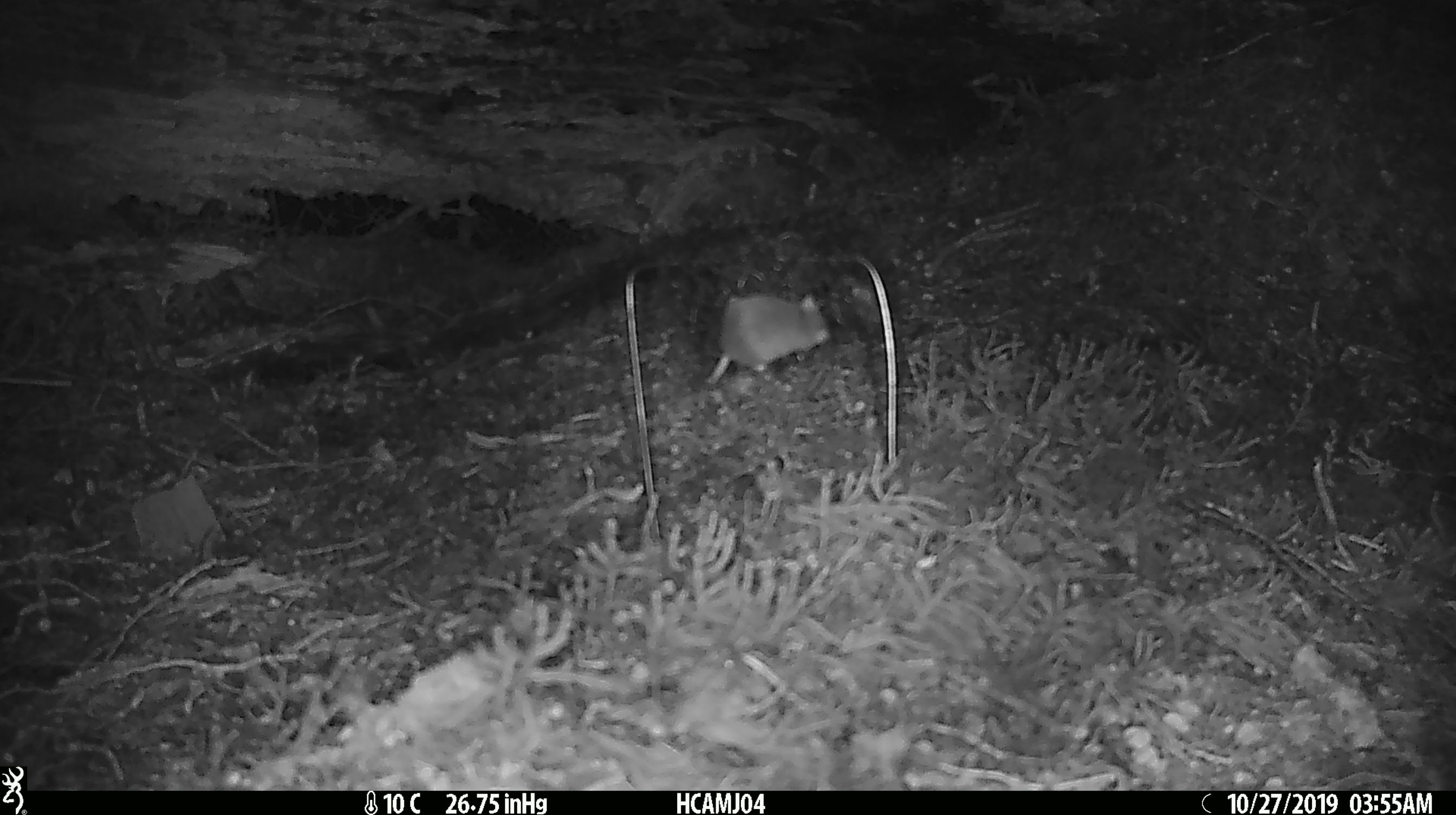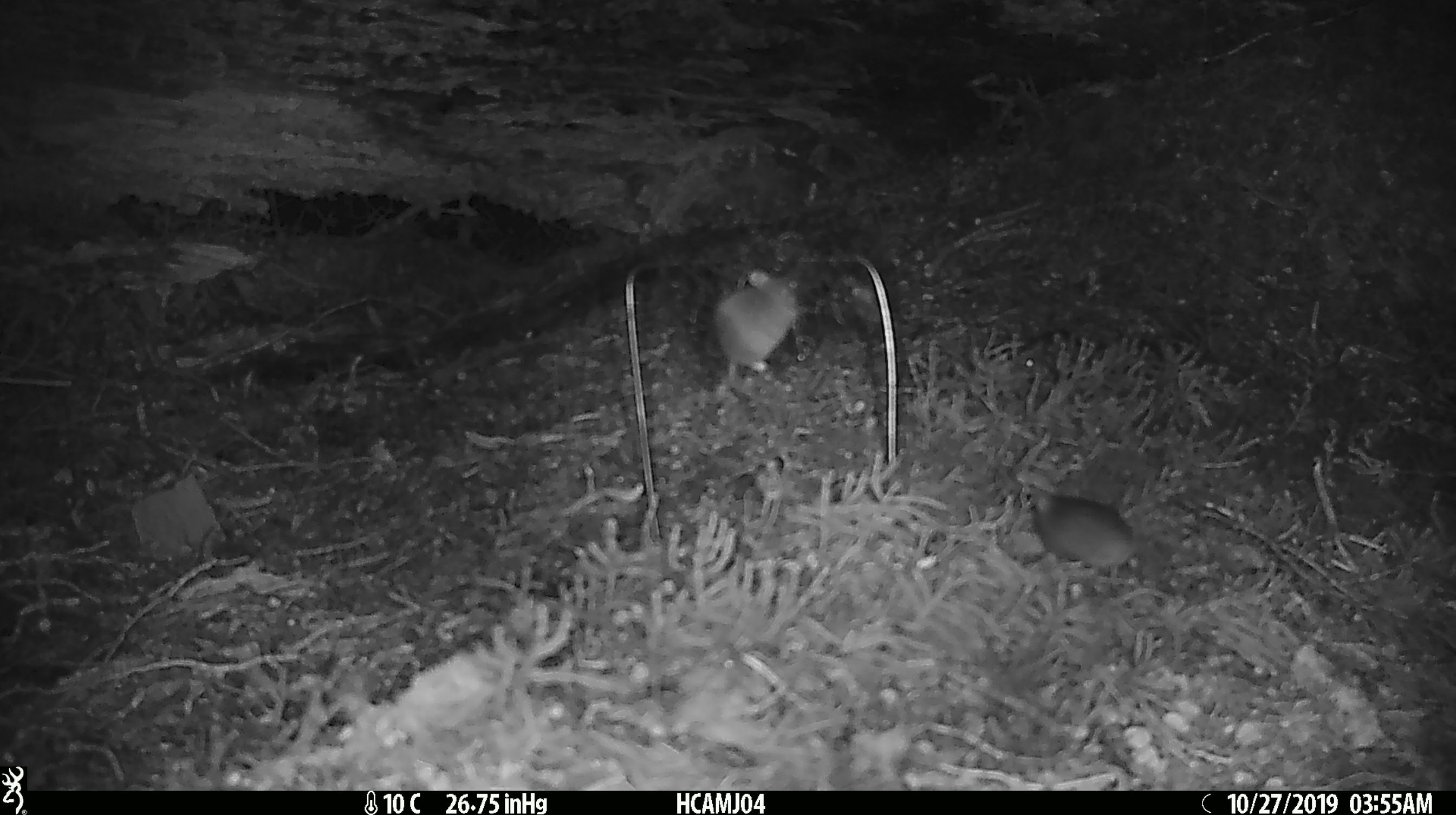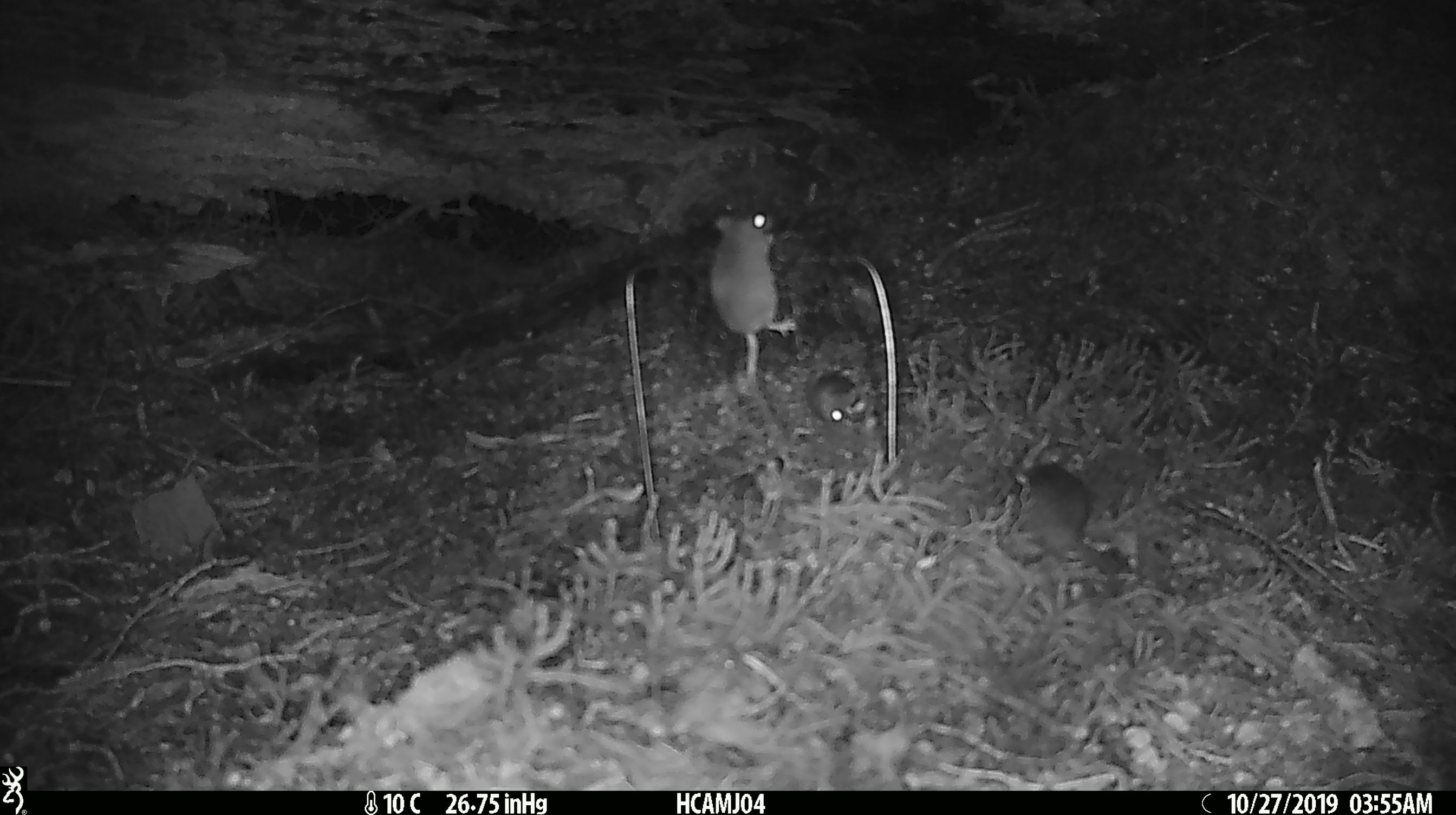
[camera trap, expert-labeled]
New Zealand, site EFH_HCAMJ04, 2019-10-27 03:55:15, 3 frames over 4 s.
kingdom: Animalia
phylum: Chordata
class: Mammalia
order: Rodentia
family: Muridae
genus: Mus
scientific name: Mus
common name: mouse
Mouse (Mus).